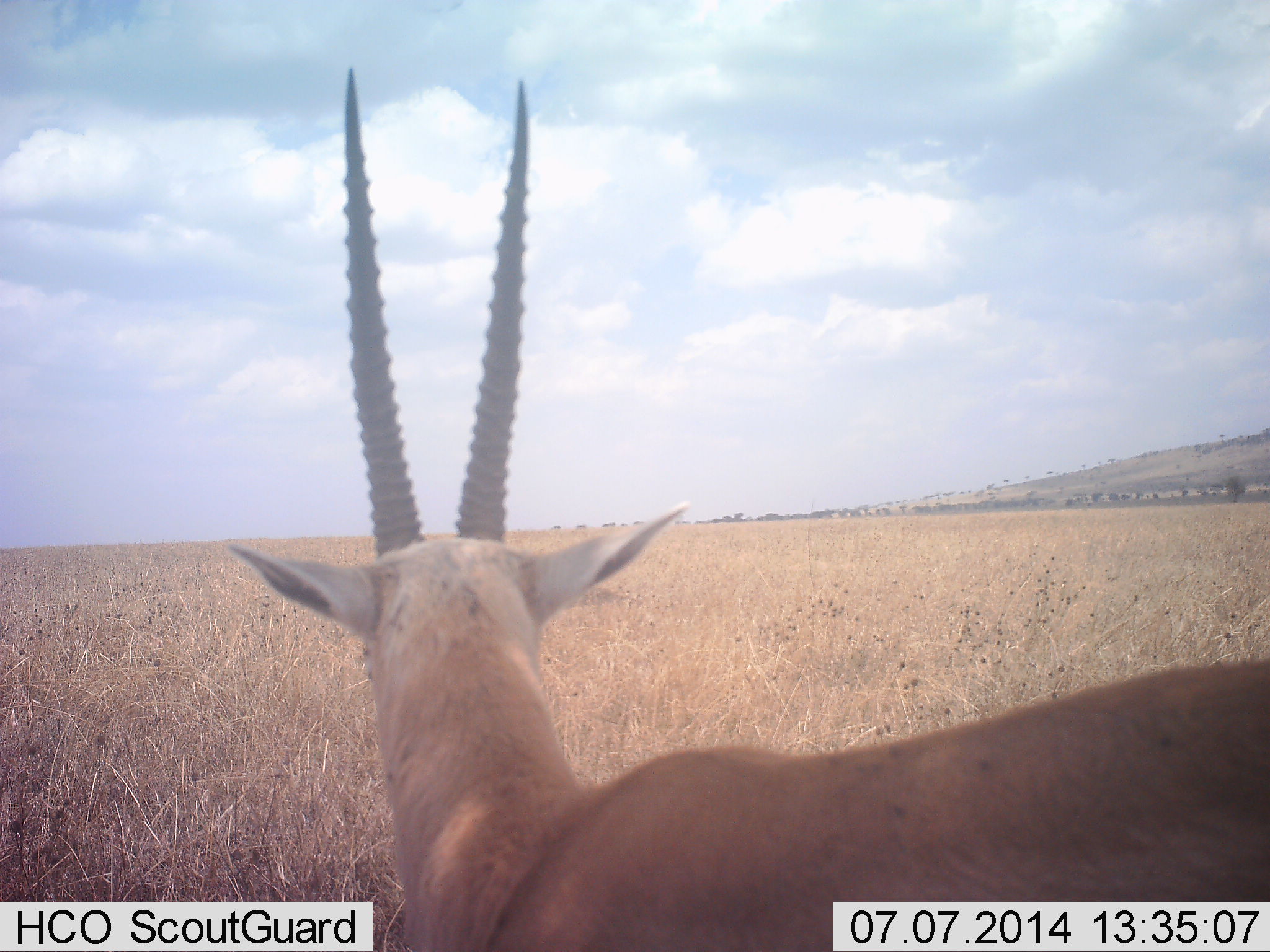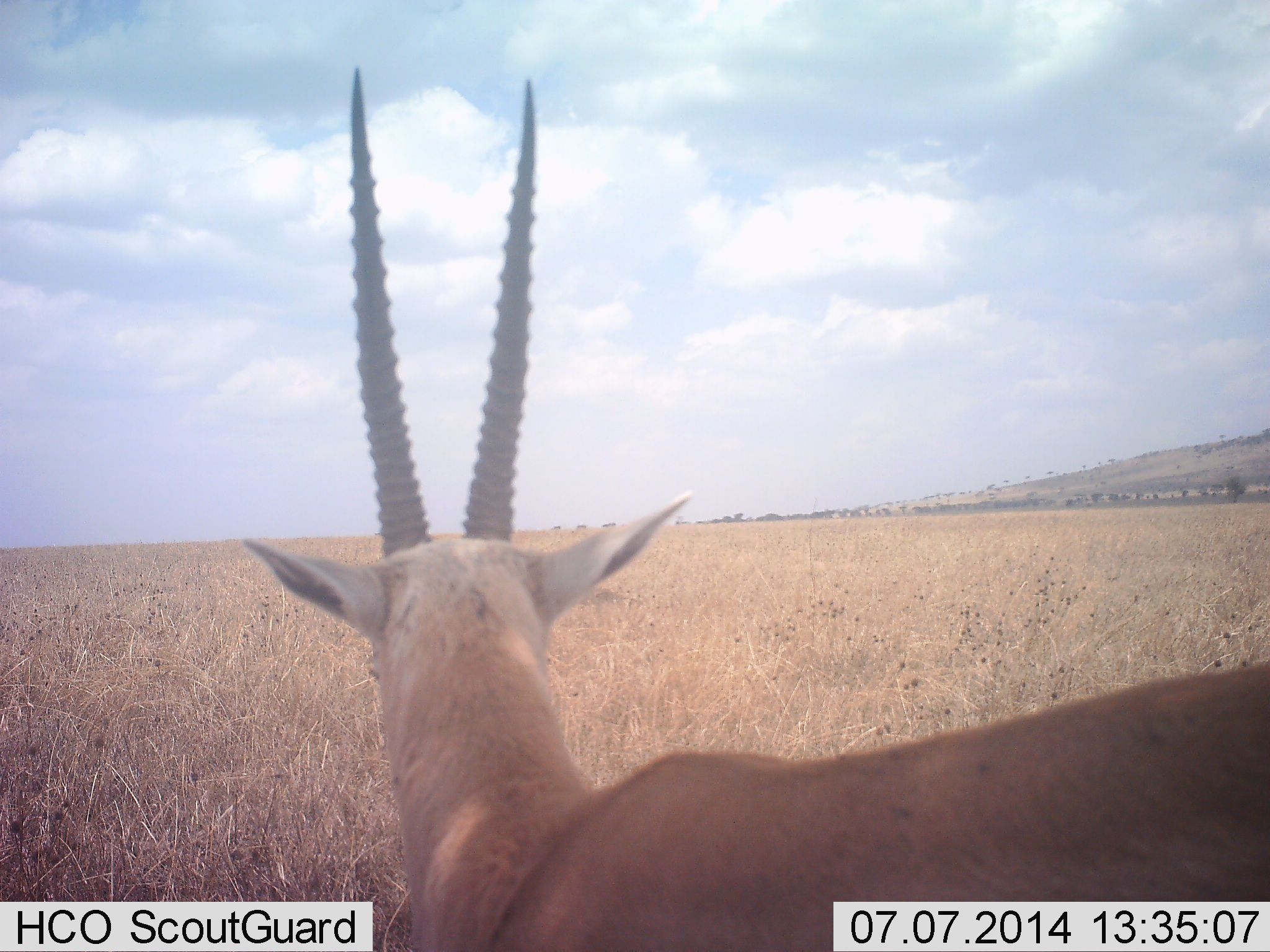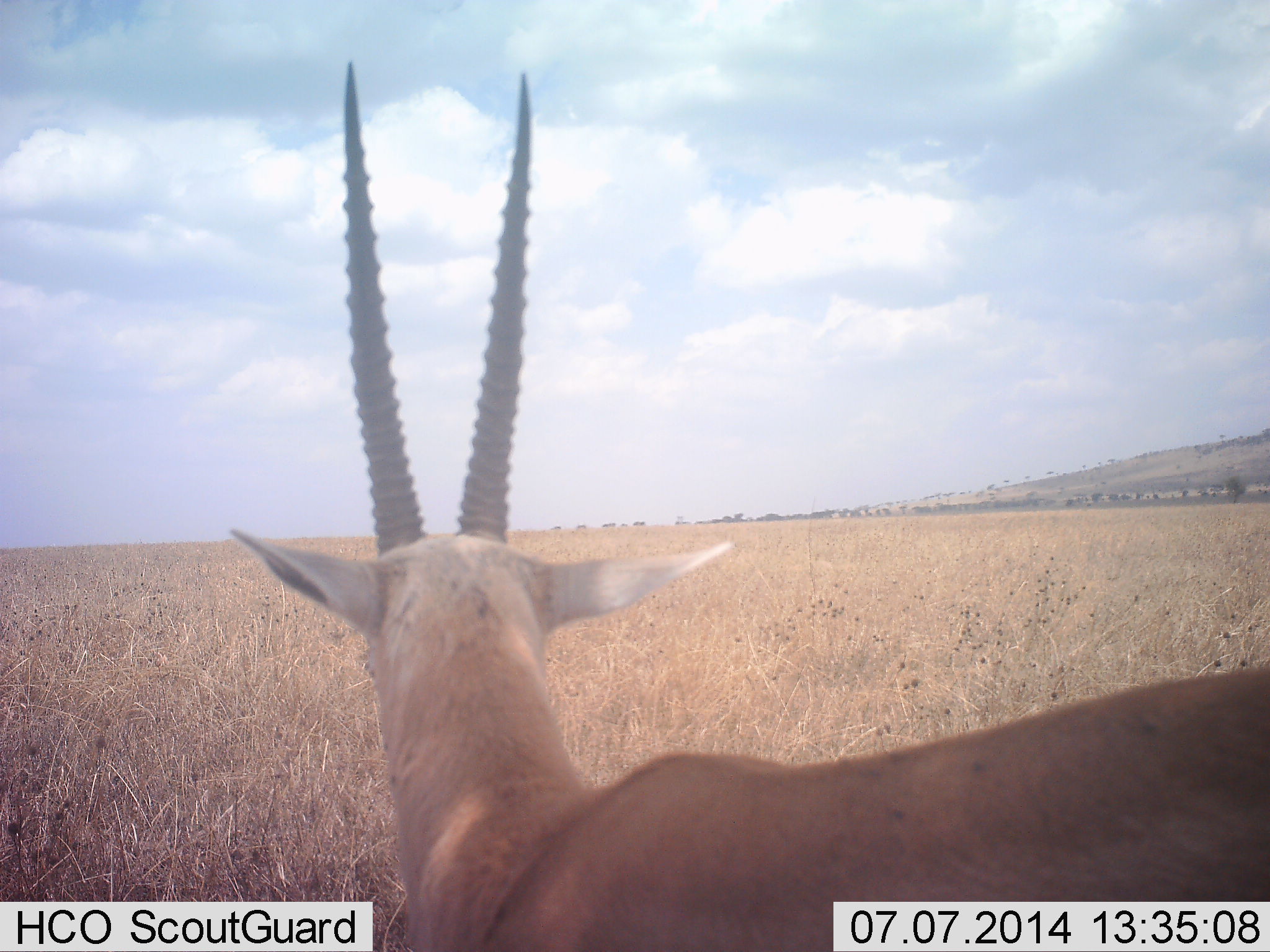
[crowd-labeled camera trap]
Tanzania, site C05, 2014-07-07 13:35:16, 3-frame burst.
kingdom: Animalia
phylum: Chordata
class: Mammalia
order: Artiodactyla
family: Bovidae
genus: Nanger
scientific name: Nanger granti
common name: grant's gazelle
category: gazellegrants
Gazellegrants (grant's gazelle) (Nanger granti), count 1. Behavior (volunteer vote fractions): standing 90%, resting 10%, moving 0%, interacting 0%. Young present (vote fraction): 0%. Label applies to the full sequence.